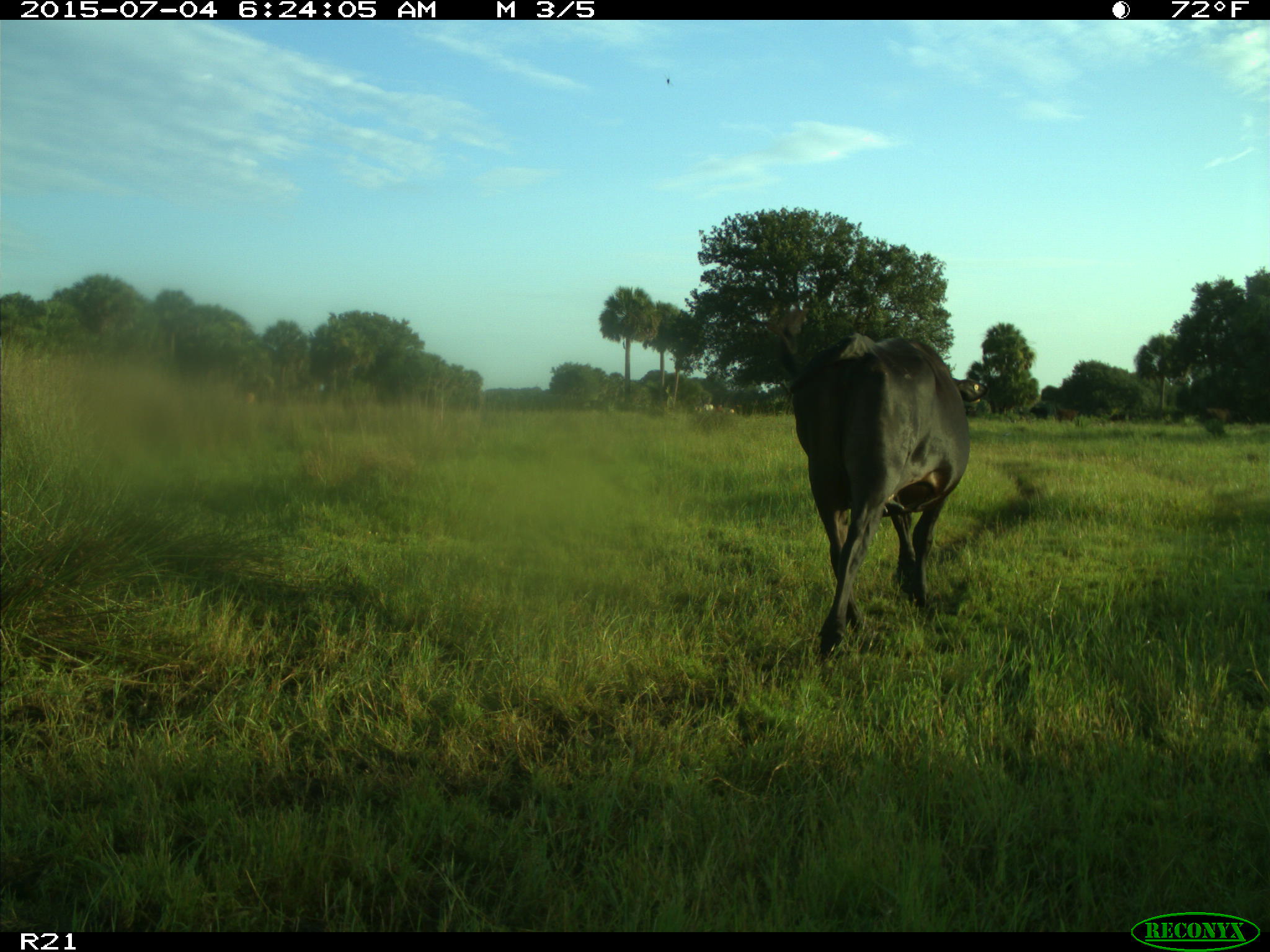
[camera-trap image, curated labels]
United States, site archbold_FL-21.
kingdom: Animalia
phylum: Chordata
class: Mammalia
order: Artiodactyla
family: Bovidae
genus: Bos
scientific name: Bos taurus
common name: domestic cow